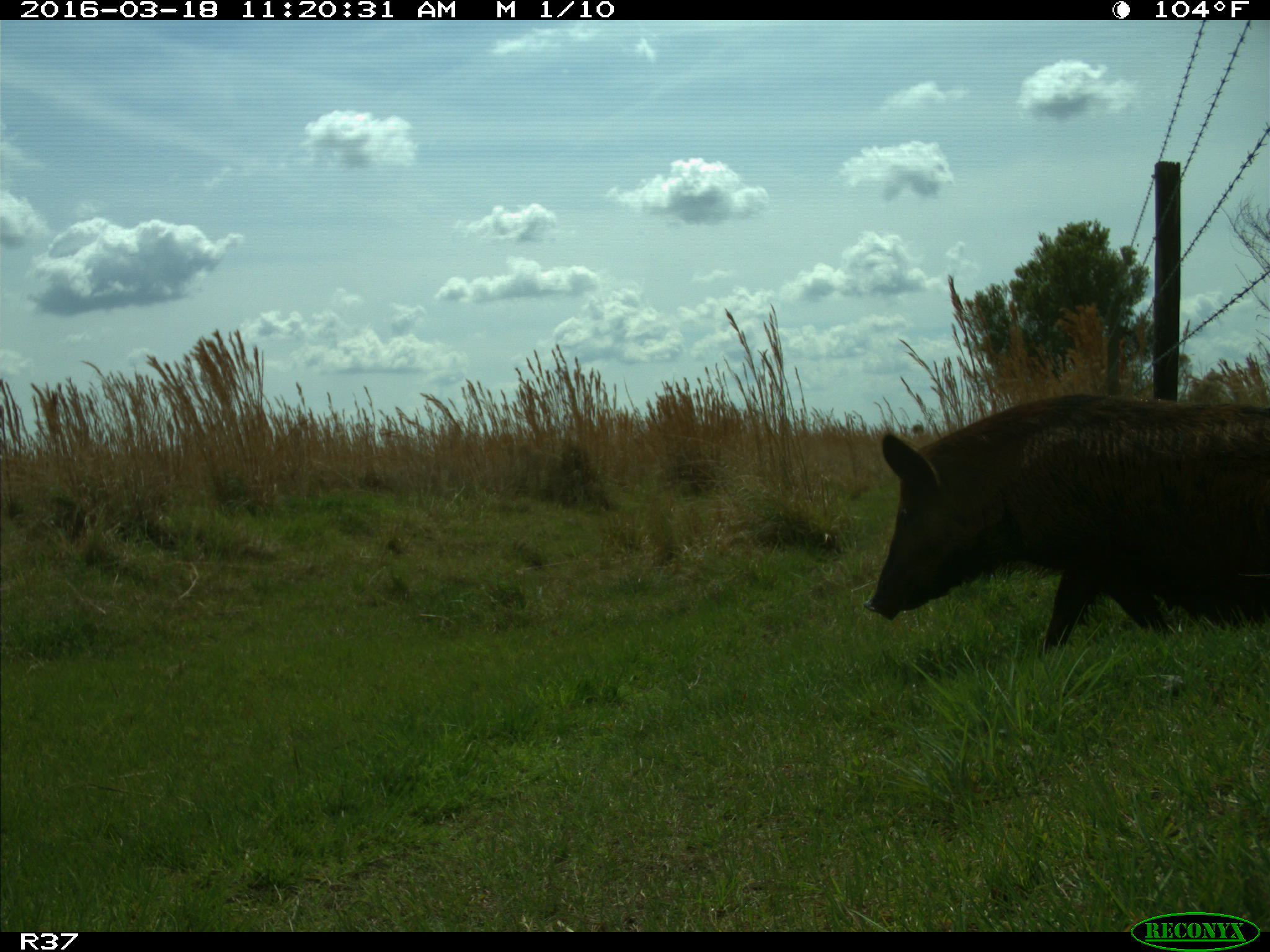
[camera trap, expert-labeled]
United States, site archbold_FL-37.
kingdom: Animalia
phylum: Chordata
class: Mammalia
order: Artiodactyla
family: Suidae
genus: Sus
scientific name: Sus scrofa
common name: wild boar